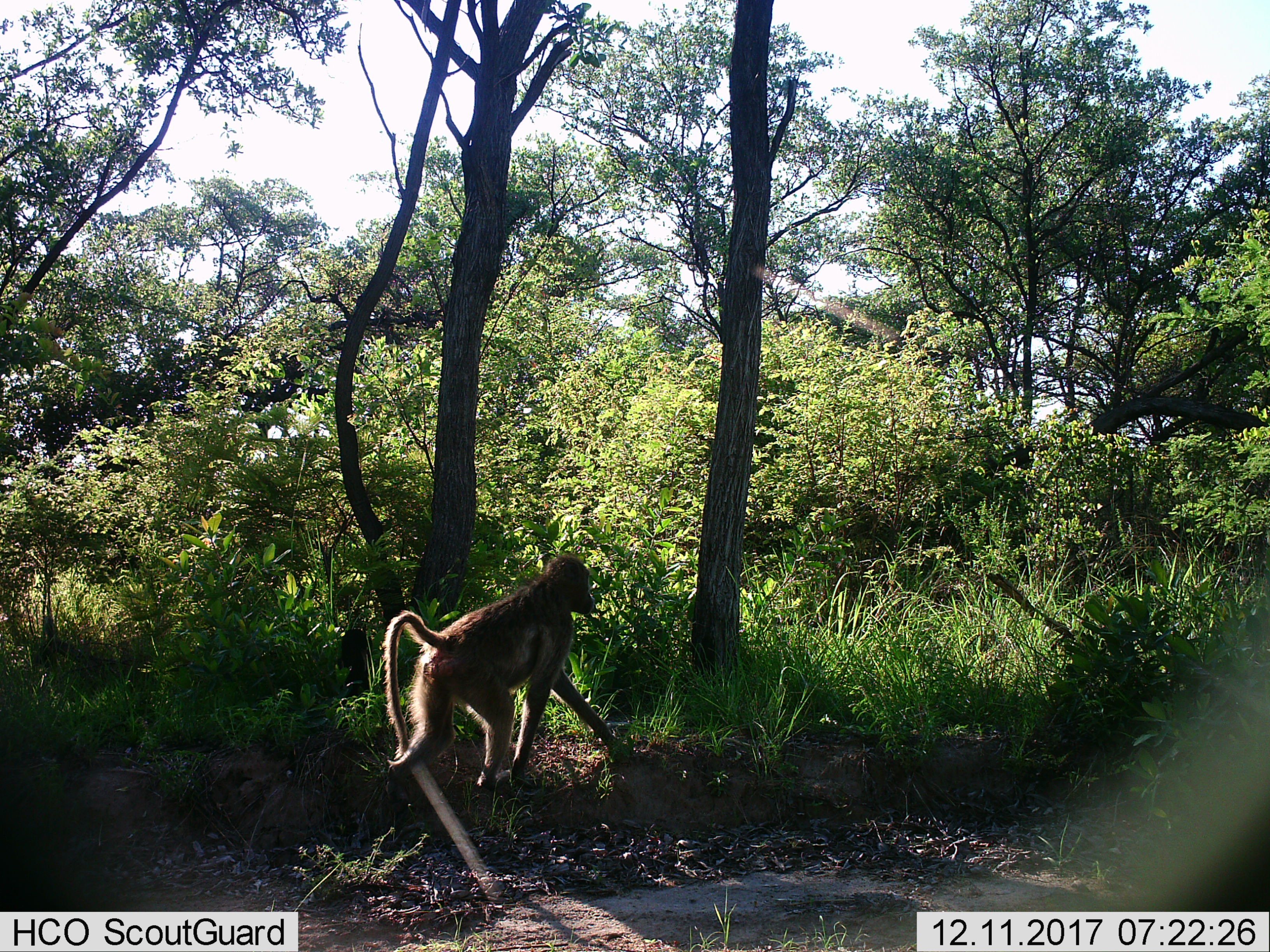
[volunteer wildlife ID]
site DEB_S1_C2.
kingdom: Animalia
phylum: Chordata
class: Mammalia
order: Primates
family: Cercopithecidae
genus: Papio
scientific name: Papio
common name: baboon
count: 1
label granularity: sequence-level